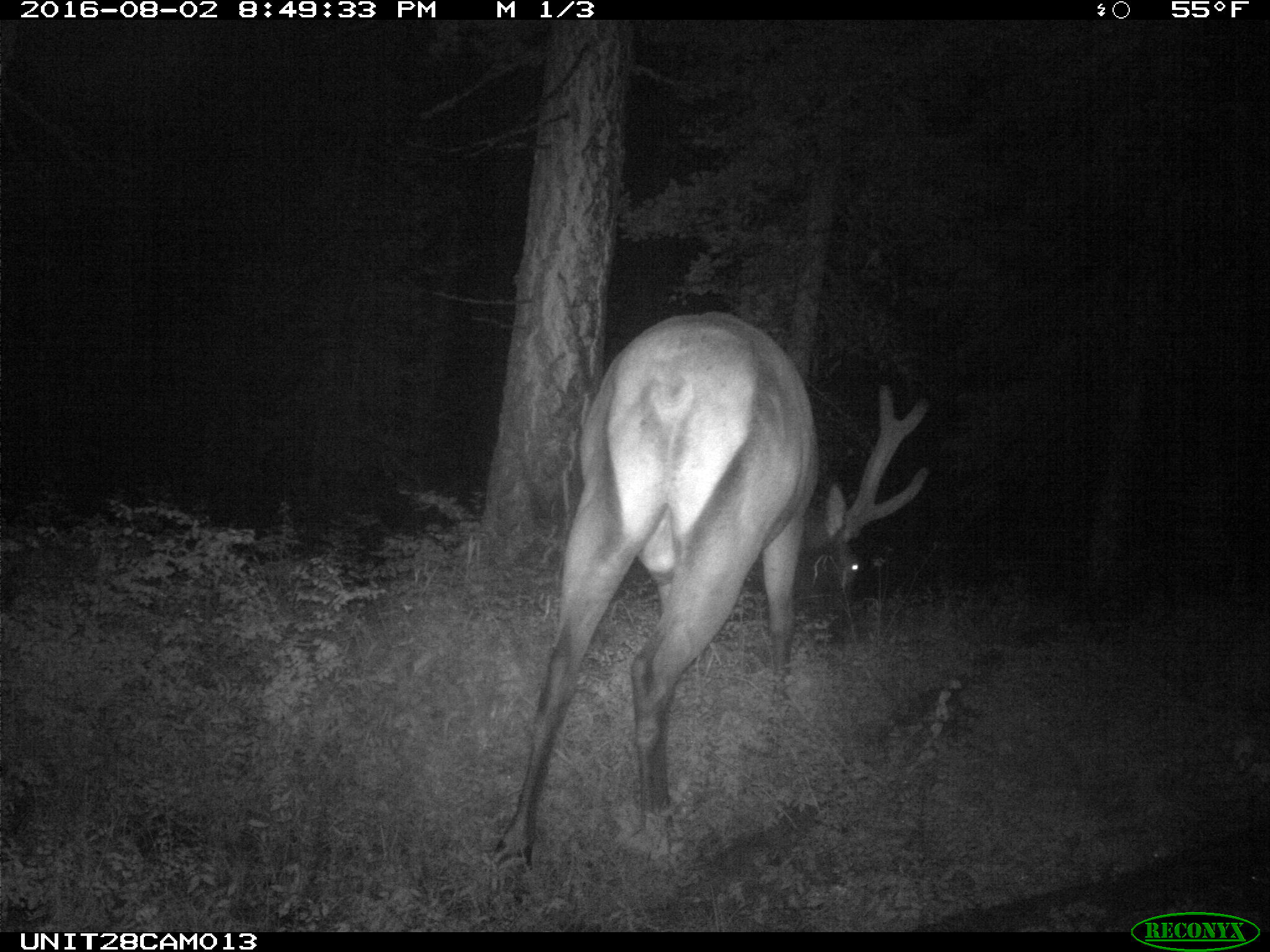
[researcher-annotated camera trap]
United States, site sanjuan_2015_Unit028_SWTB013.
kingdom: Animalia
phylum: Chordata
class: Mammalia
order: Artiodactyla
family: Cervidae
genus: Cervus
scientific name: Cervus elaphus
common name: red deer